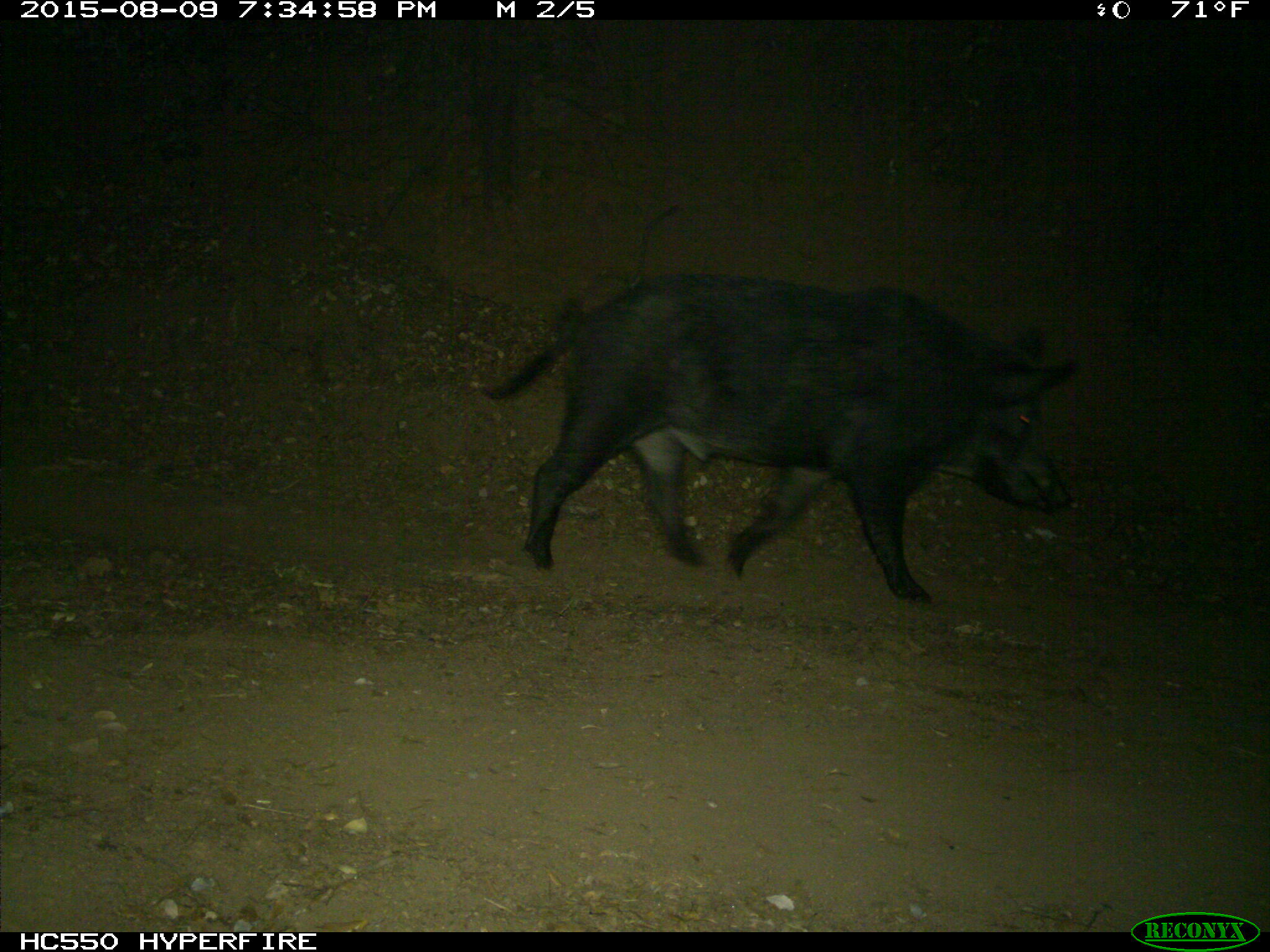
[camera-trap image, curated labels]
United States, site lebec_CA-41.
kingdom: Animalia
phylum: Chordata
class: Mammalia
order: Artiodactyla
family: Suidae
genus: Sus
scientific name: Sus scrofa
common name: wild boar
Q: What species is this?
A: Sus scrofa (wild boar).